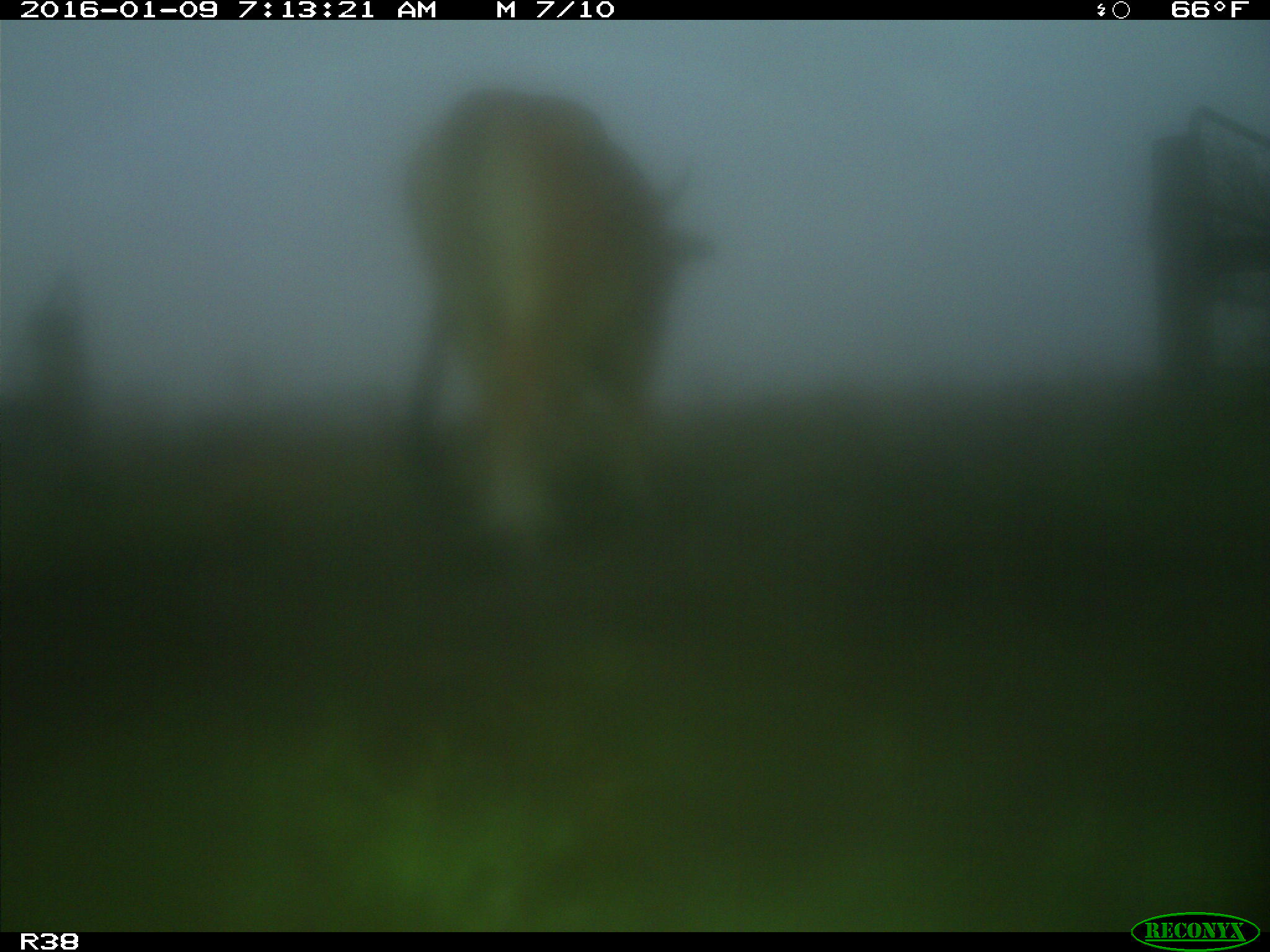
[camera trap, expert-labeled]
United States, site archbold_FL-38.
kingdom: Animalia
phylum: Chordata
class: Mammalia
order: Artiodactyla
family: Bovidae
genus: Bos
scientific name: Bos taurus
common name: domestic cow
Bos taurus (domestic cow).